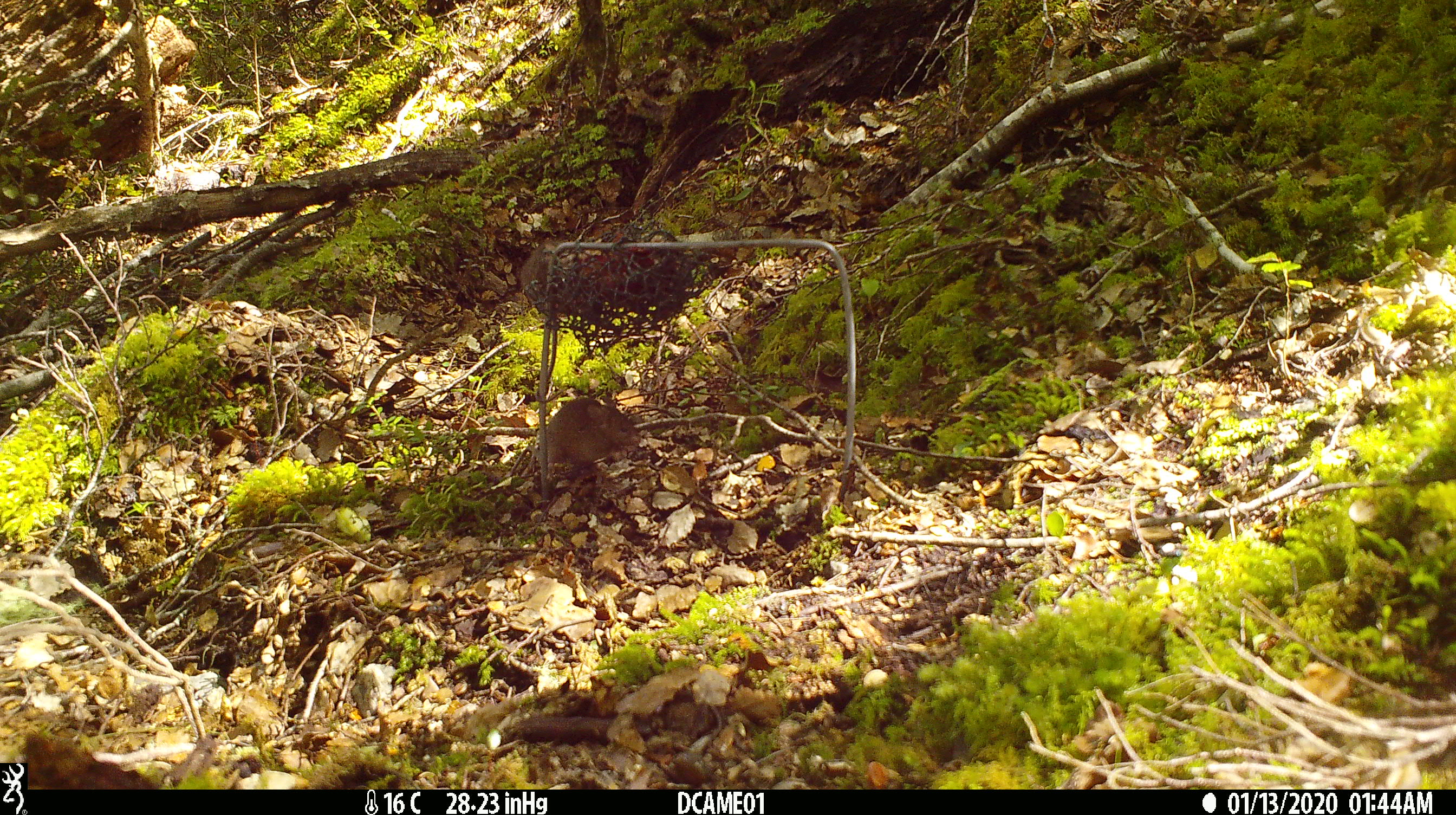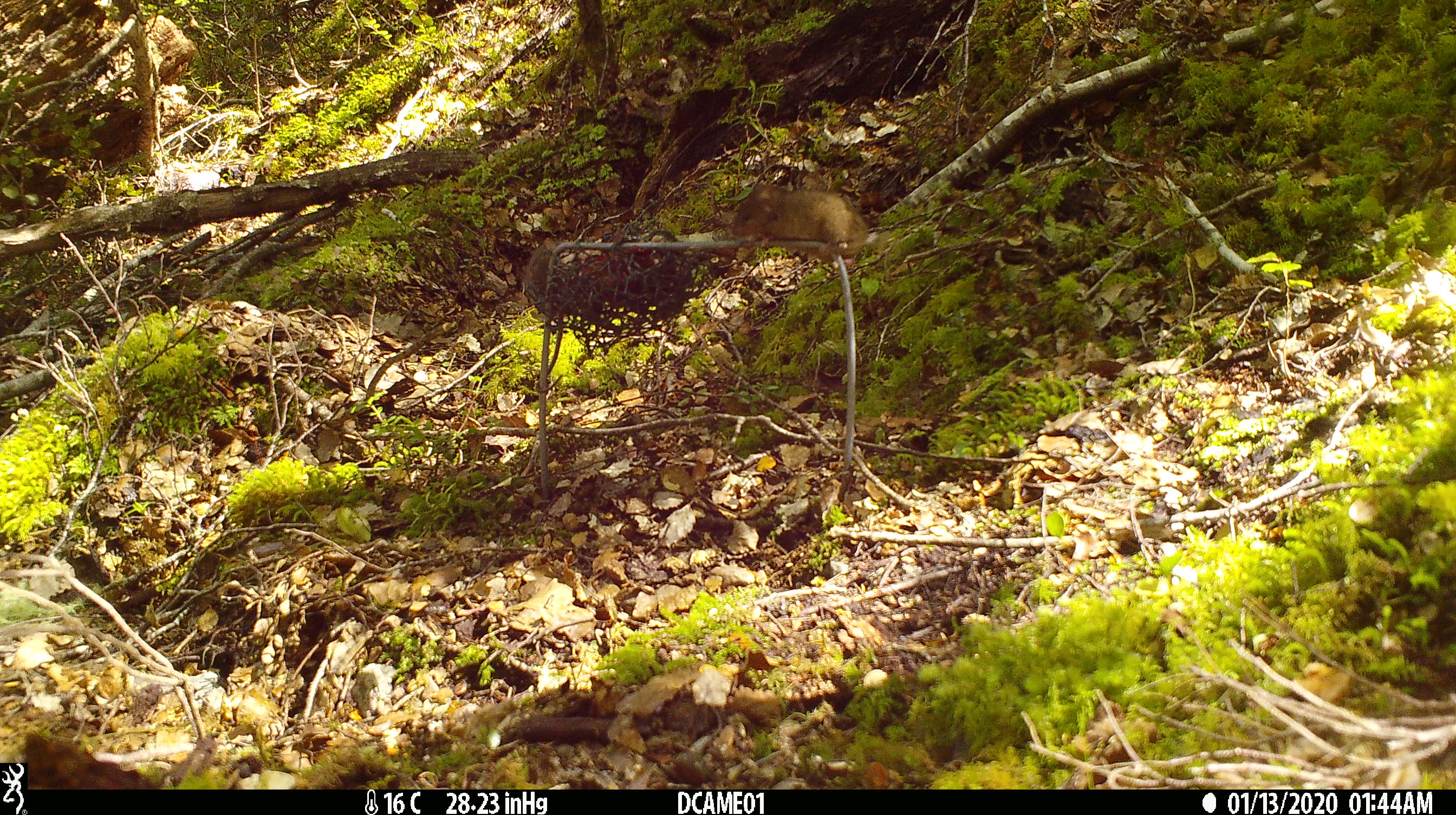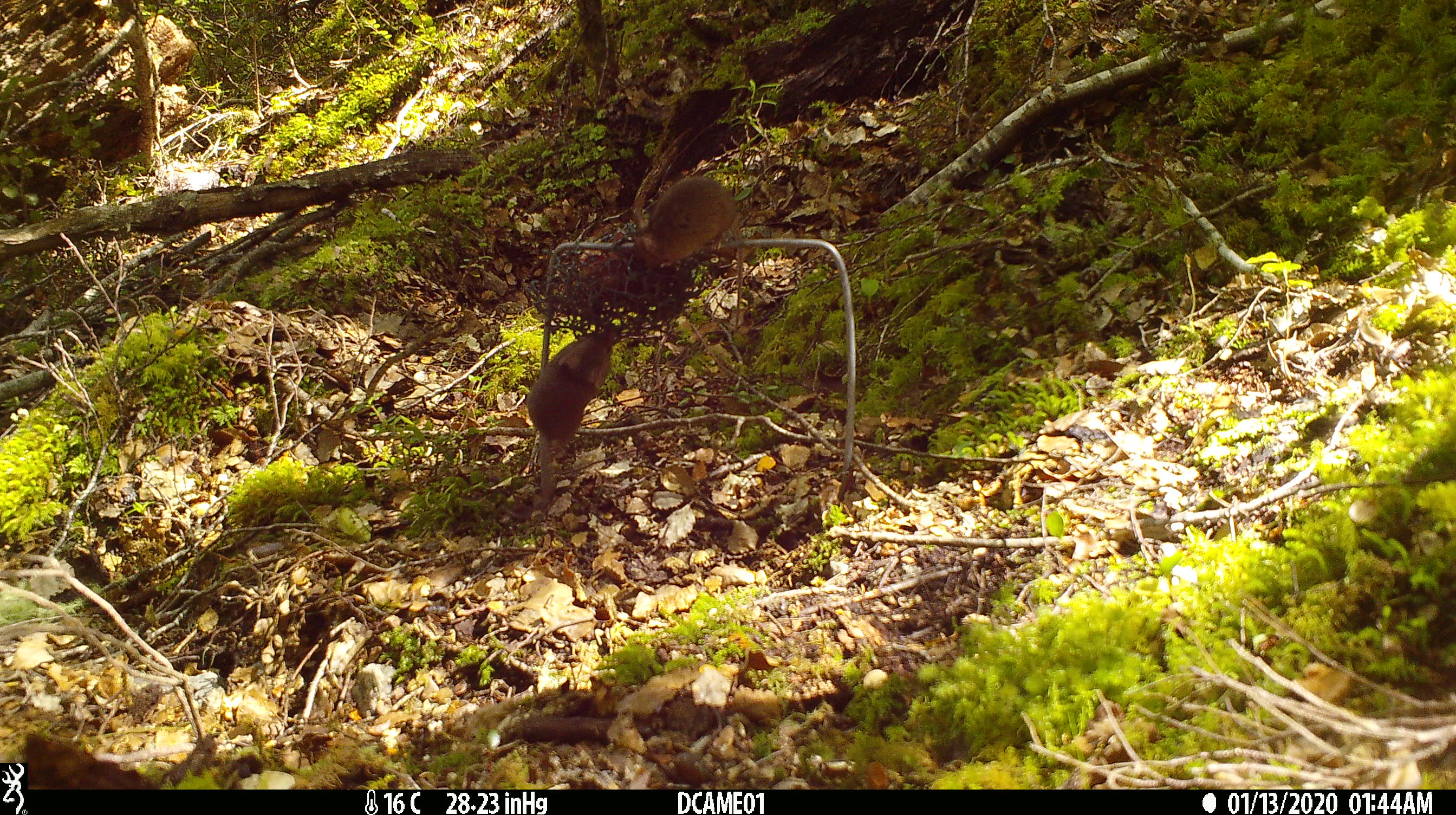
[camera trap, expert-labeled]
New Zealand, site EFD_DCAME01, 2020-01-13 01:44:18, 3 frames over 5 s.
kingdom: Animalia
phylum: Chordata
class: Mammalia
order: Rodentia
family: Muridae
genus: Mus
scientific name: Mus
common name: mouse